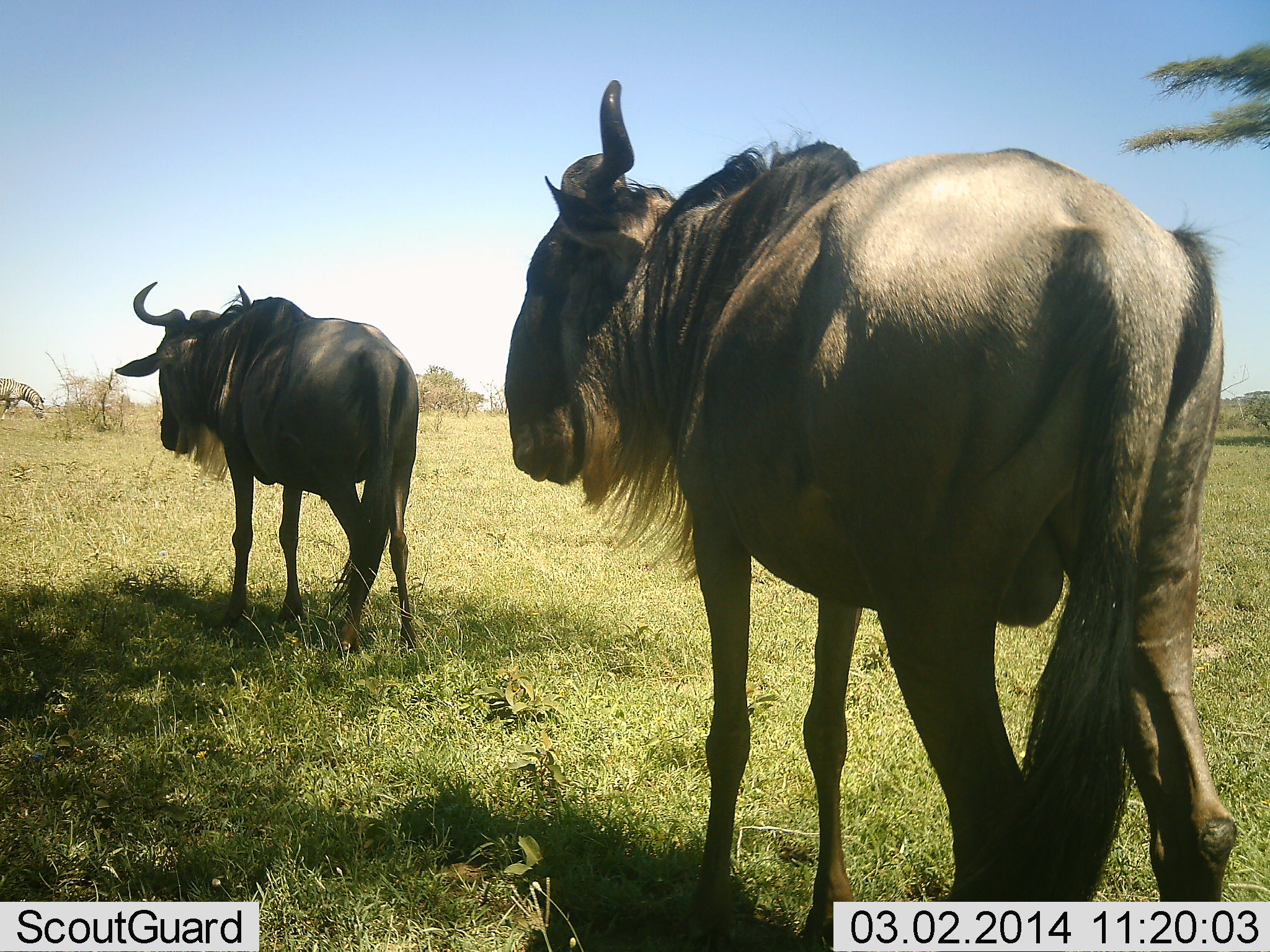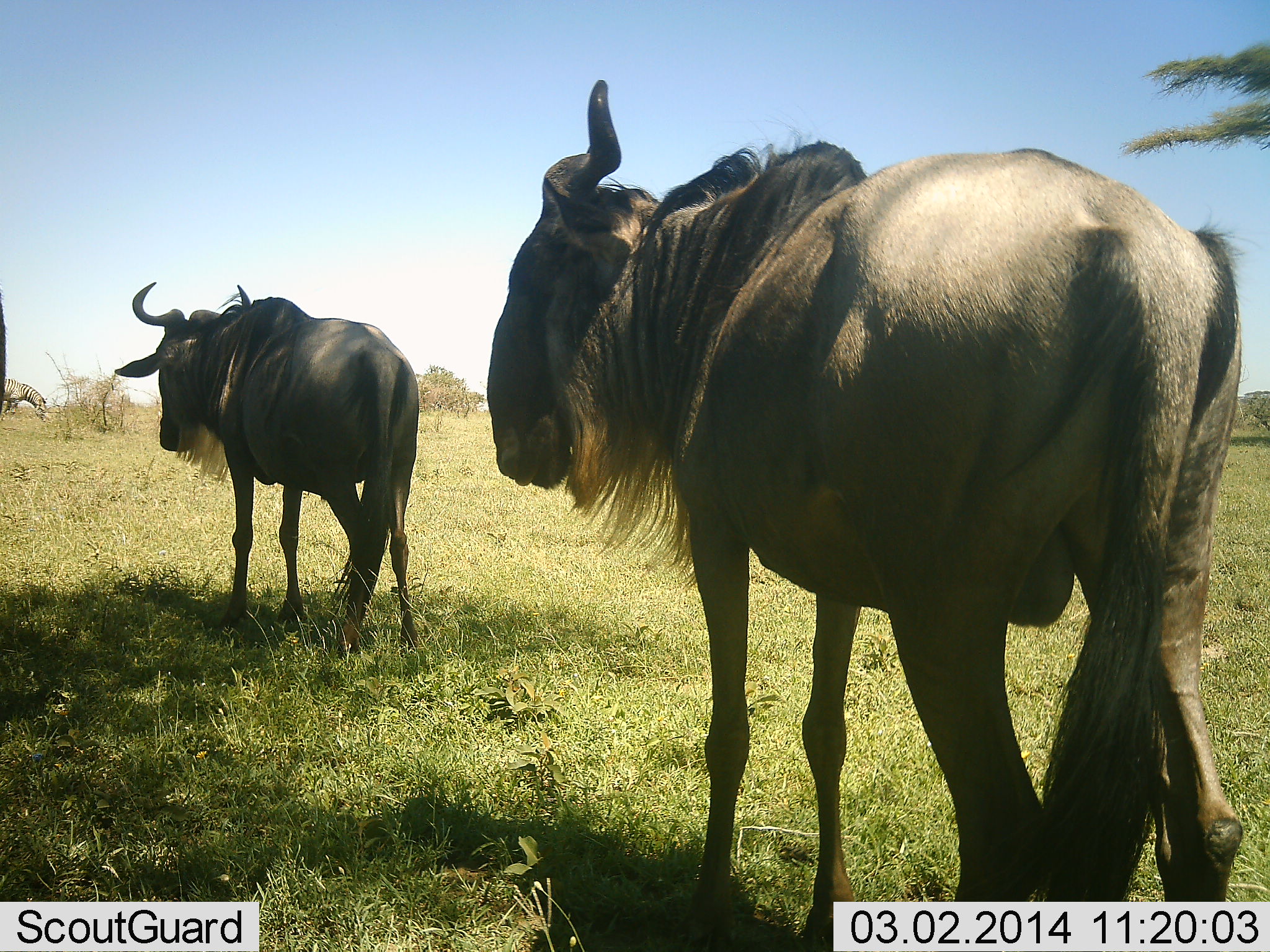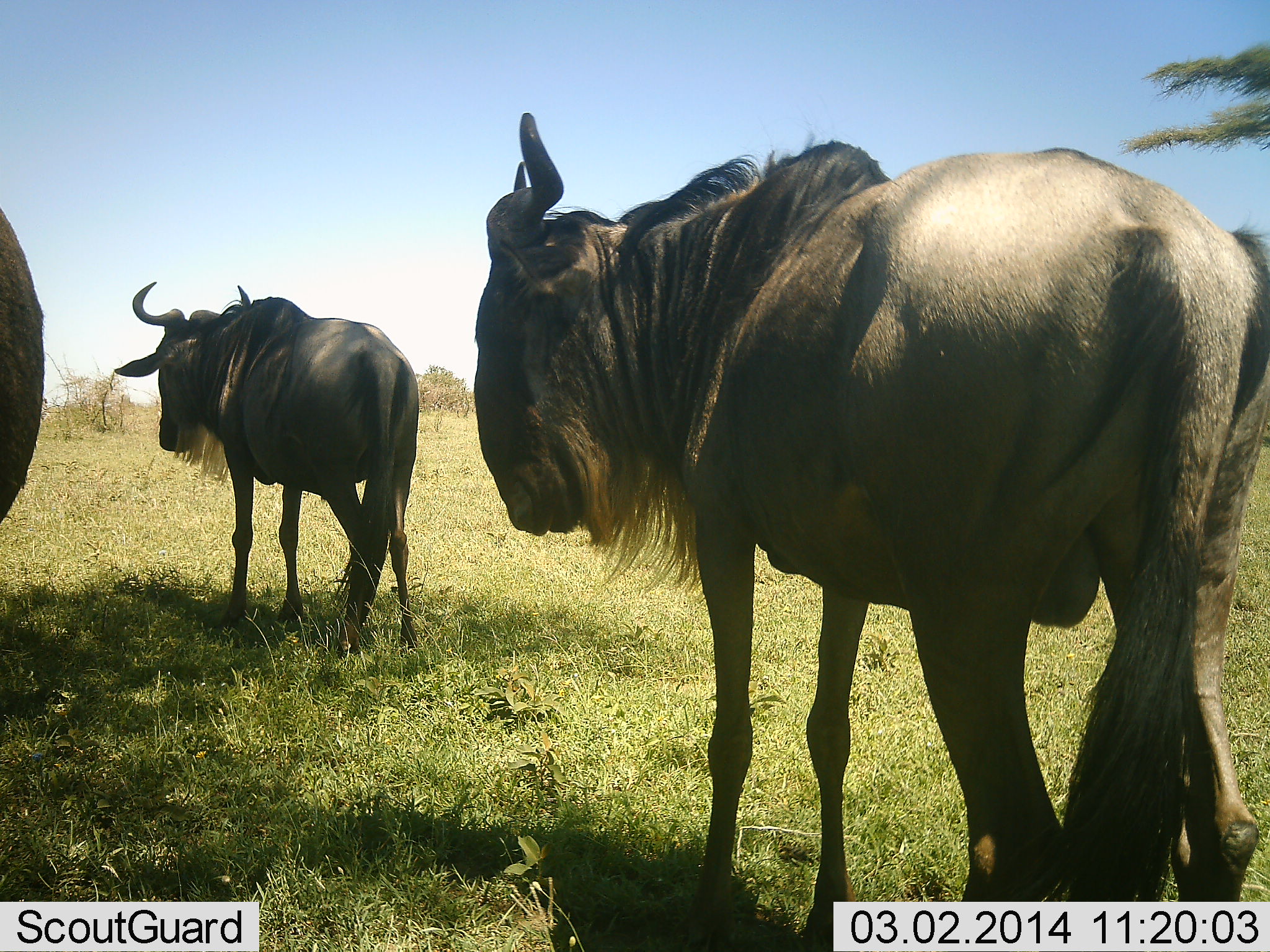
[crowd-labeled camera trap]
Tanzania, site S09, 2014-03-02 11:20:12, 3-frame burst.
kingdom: Animalia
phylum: Chordata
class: Mammalia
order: Artiodactyla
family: Bovidae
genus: Connochaetes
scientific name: Connochaetes taurinus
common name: blue wildebeest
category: wildebeest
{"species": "wildebeest (blue wildebeest) (Connochaetes taurinus)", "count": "3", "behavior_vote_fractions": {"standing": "79%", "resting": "7%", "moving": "21%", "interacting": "0%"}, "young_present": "0%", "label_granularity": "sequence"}